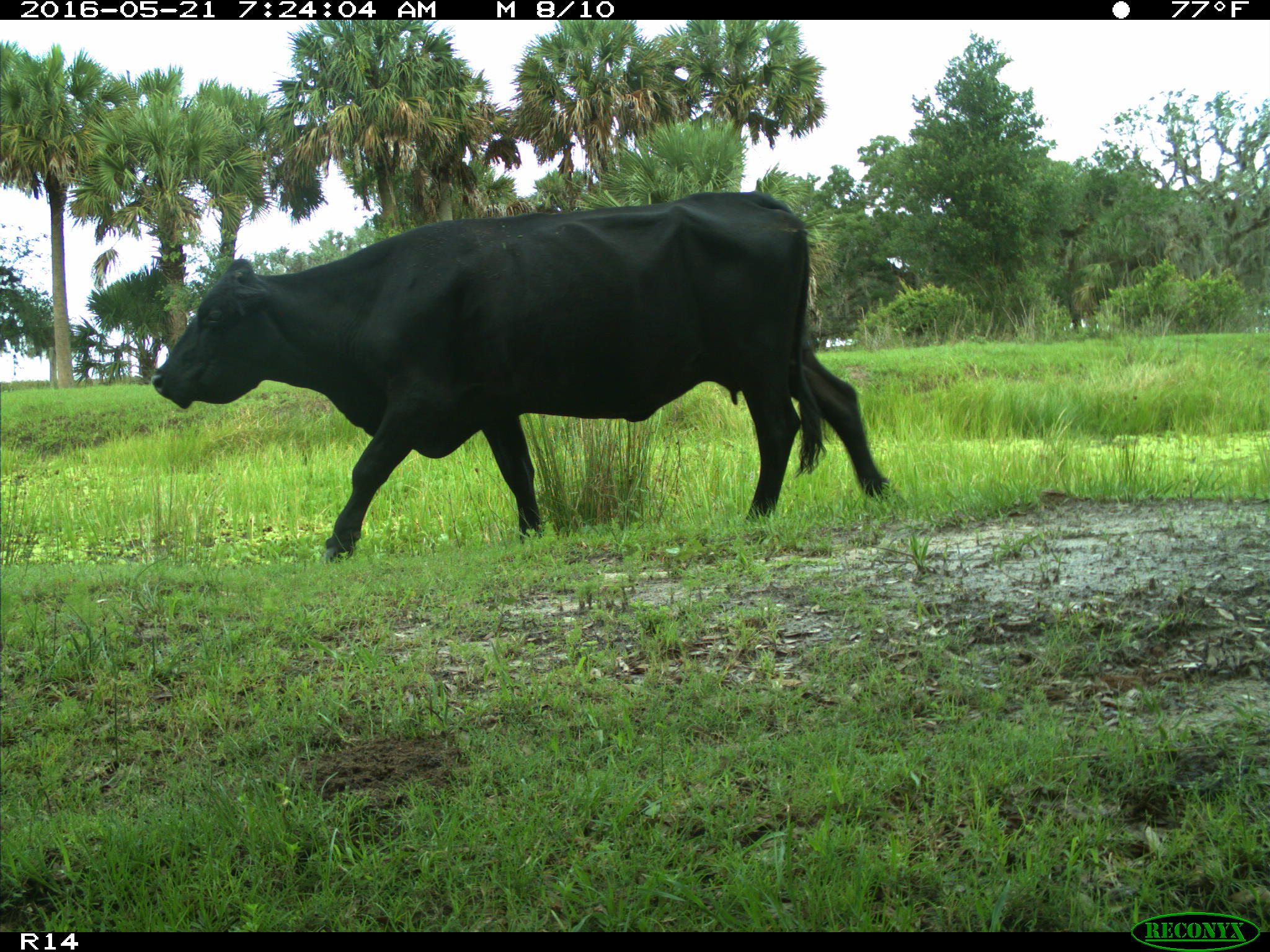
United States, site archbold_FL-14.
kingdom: Animalia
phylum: Chordata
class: Mammalia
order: Artiodactyla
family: Bovidae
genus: Bos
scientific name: Bos taurus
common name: domestic cow